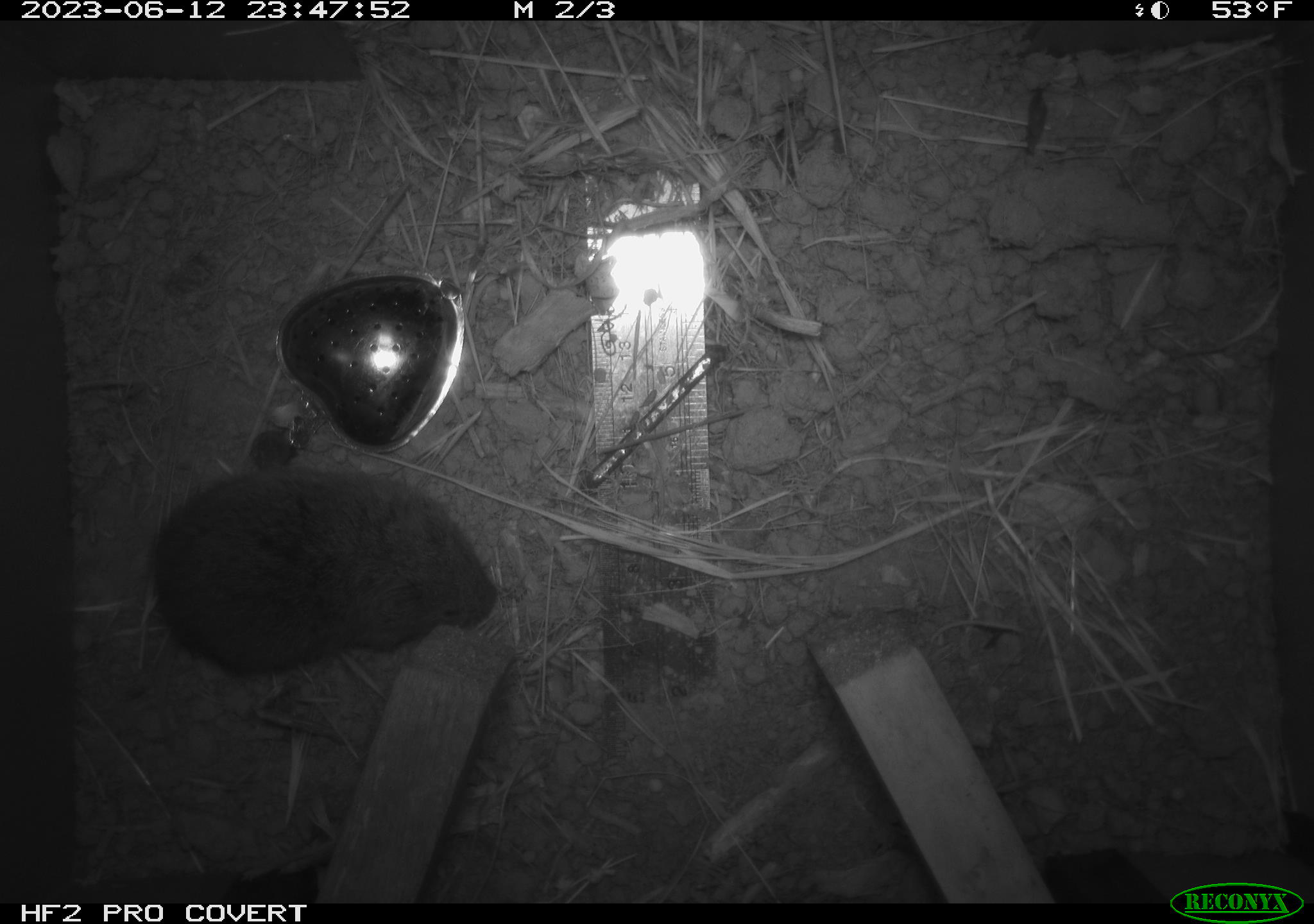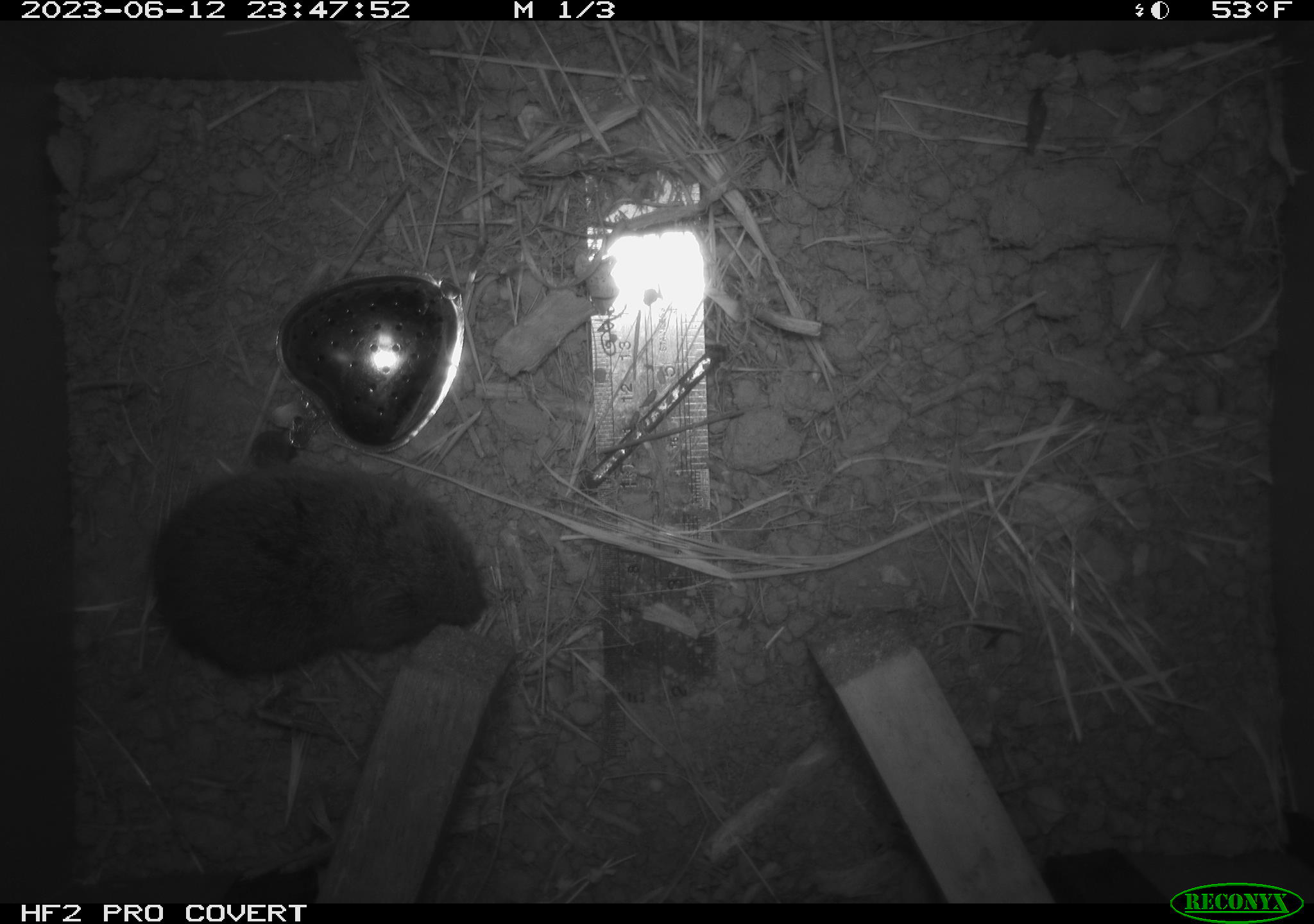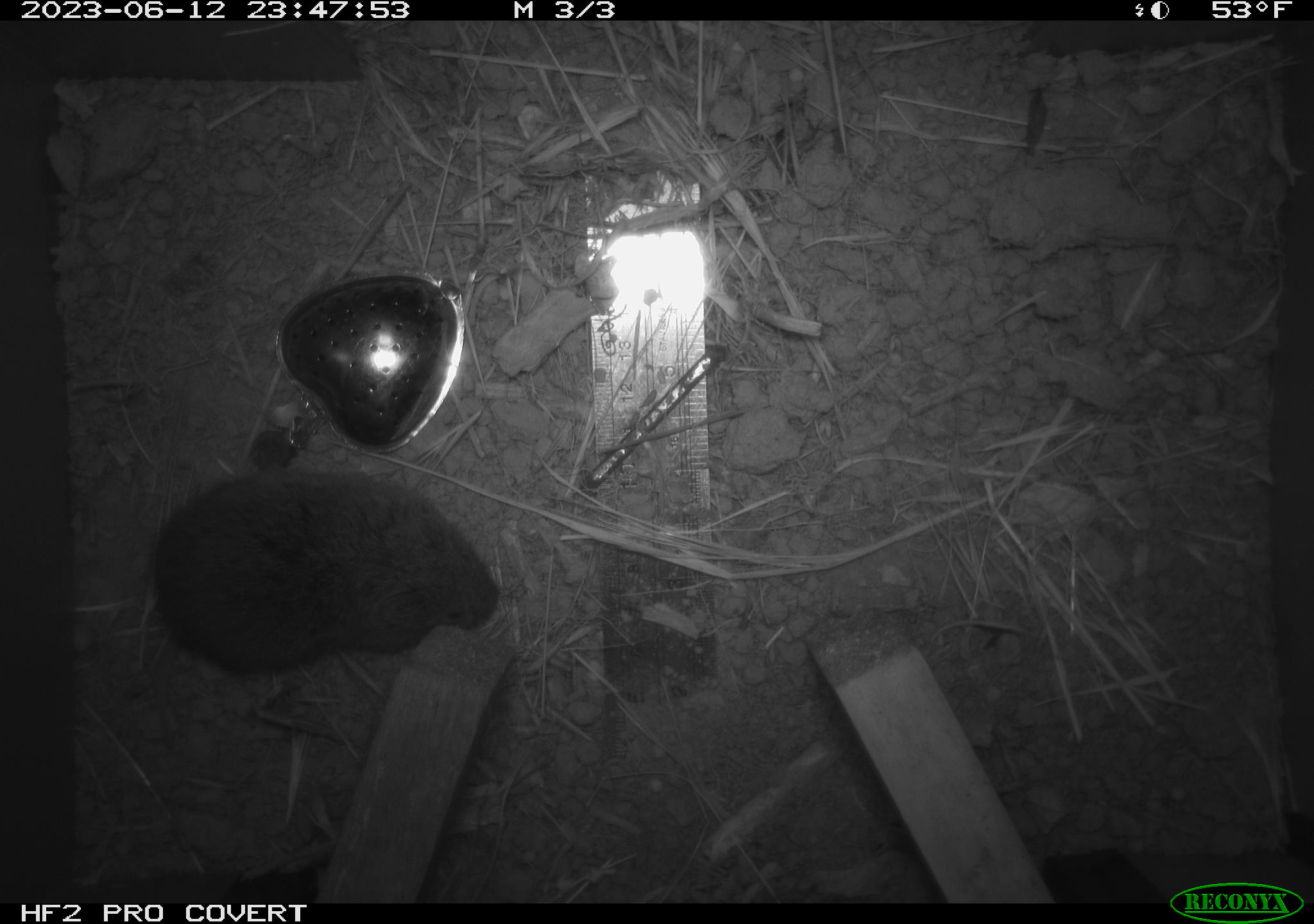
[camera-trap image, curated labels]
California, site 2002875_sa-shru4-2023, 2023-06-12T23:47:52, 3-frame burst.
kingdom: Animalia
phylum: Chordata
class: Mammalia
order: Rodentia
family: Cricetidae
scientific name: Arvicolinae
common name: voles, lemmings, and muskrats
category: arvicolinae subfamily